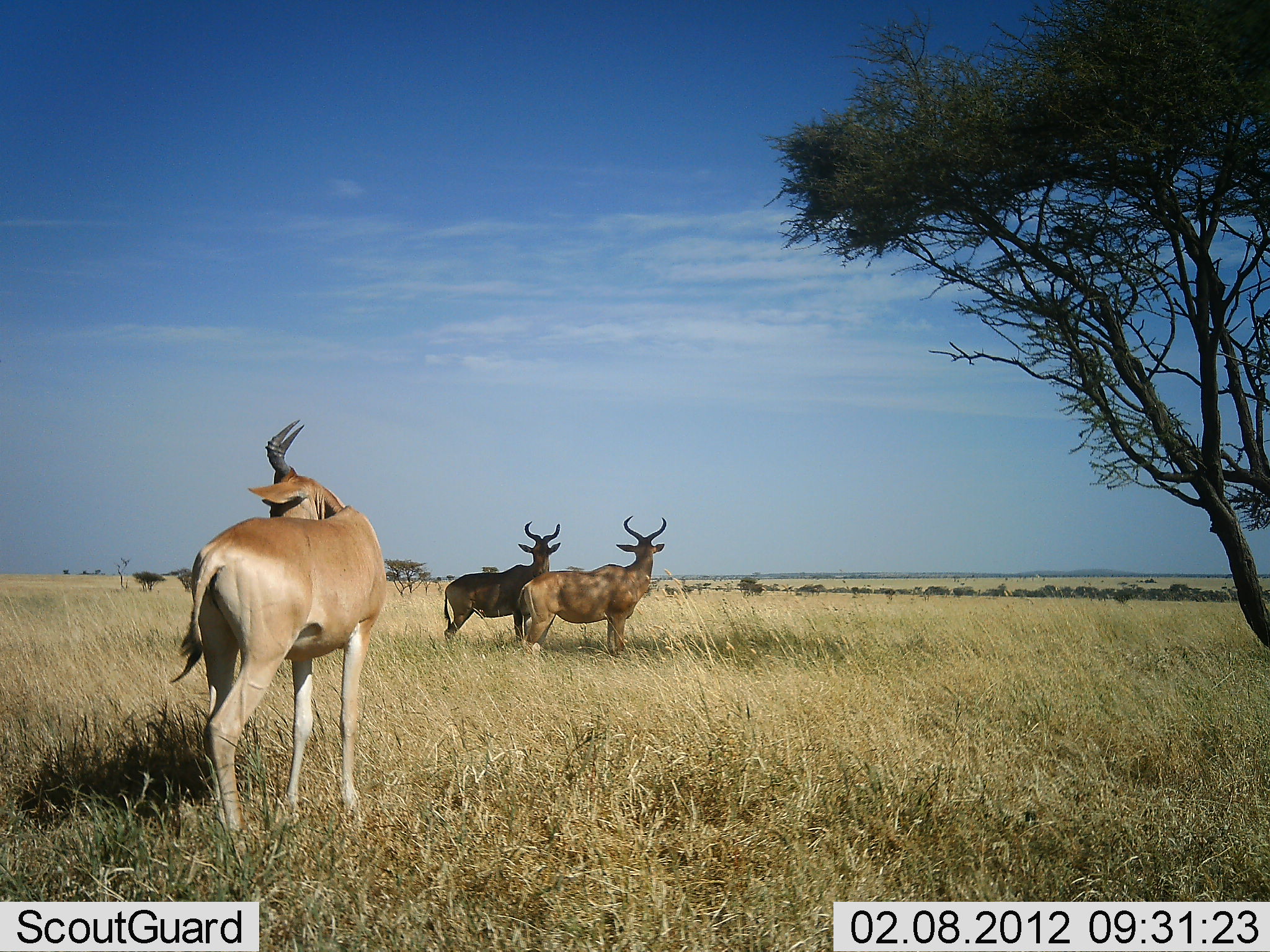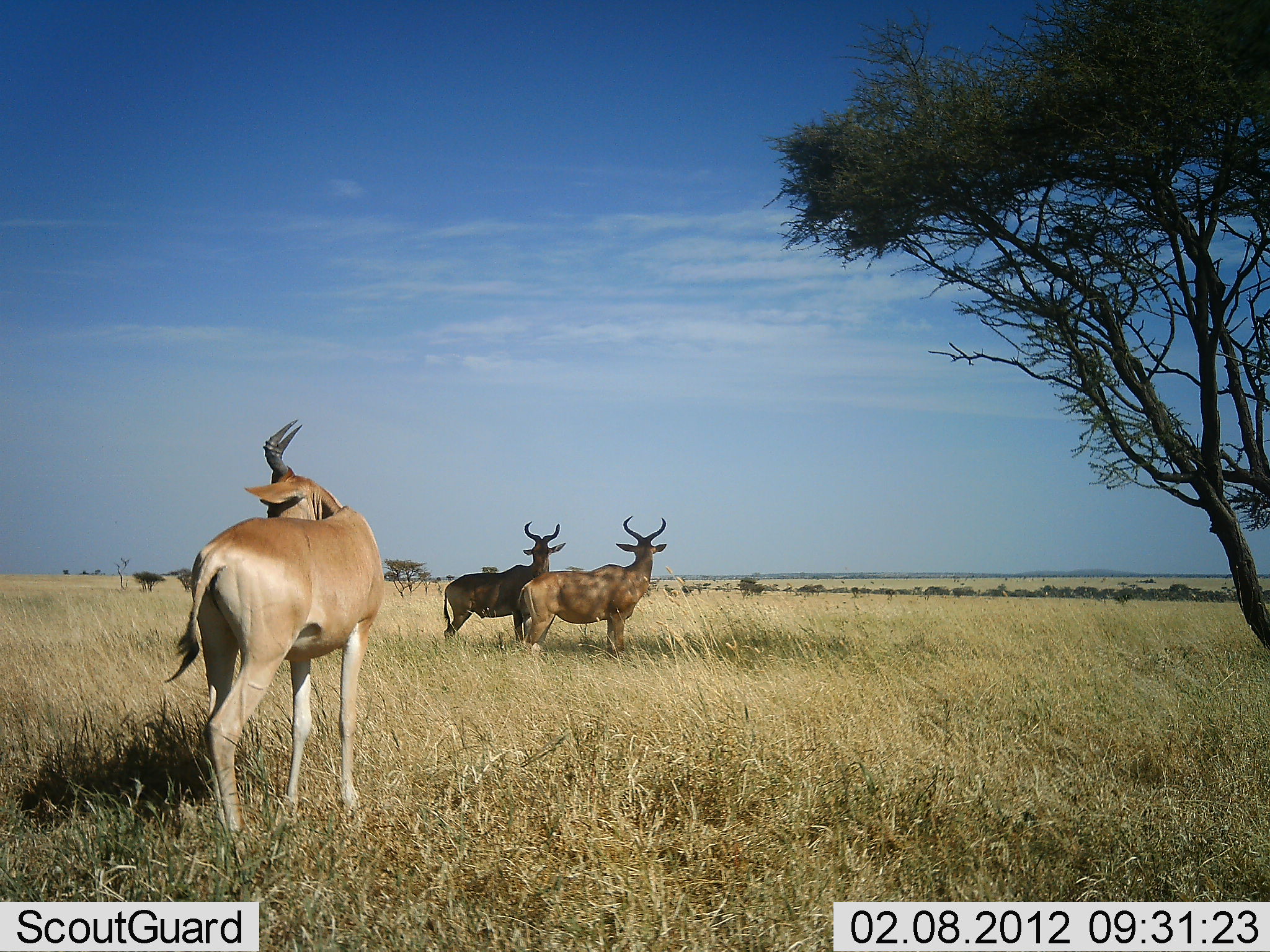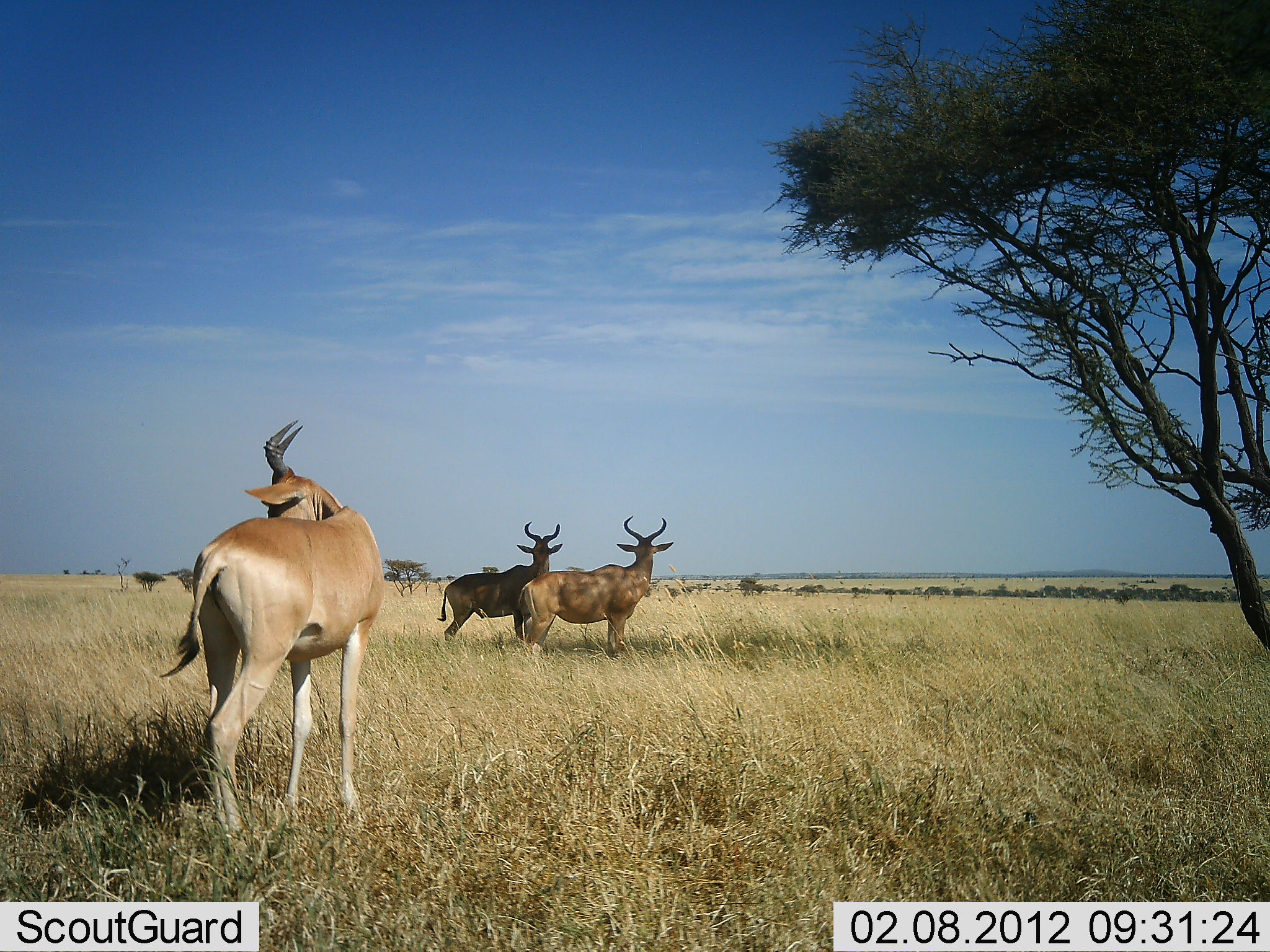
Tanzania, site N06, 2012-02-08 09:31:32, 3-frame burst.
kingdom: Animalia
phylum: Chordata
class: Mammalia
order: Artiodactyla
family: Bovidae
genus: Alcelaphus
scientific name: Alcelaphus buselaphus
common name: hartebeest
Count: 3.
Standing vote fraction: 100%.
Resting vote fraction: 5%.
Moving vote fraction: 0%.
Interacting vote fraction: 0%.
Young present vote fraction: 5%.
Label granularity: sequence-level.